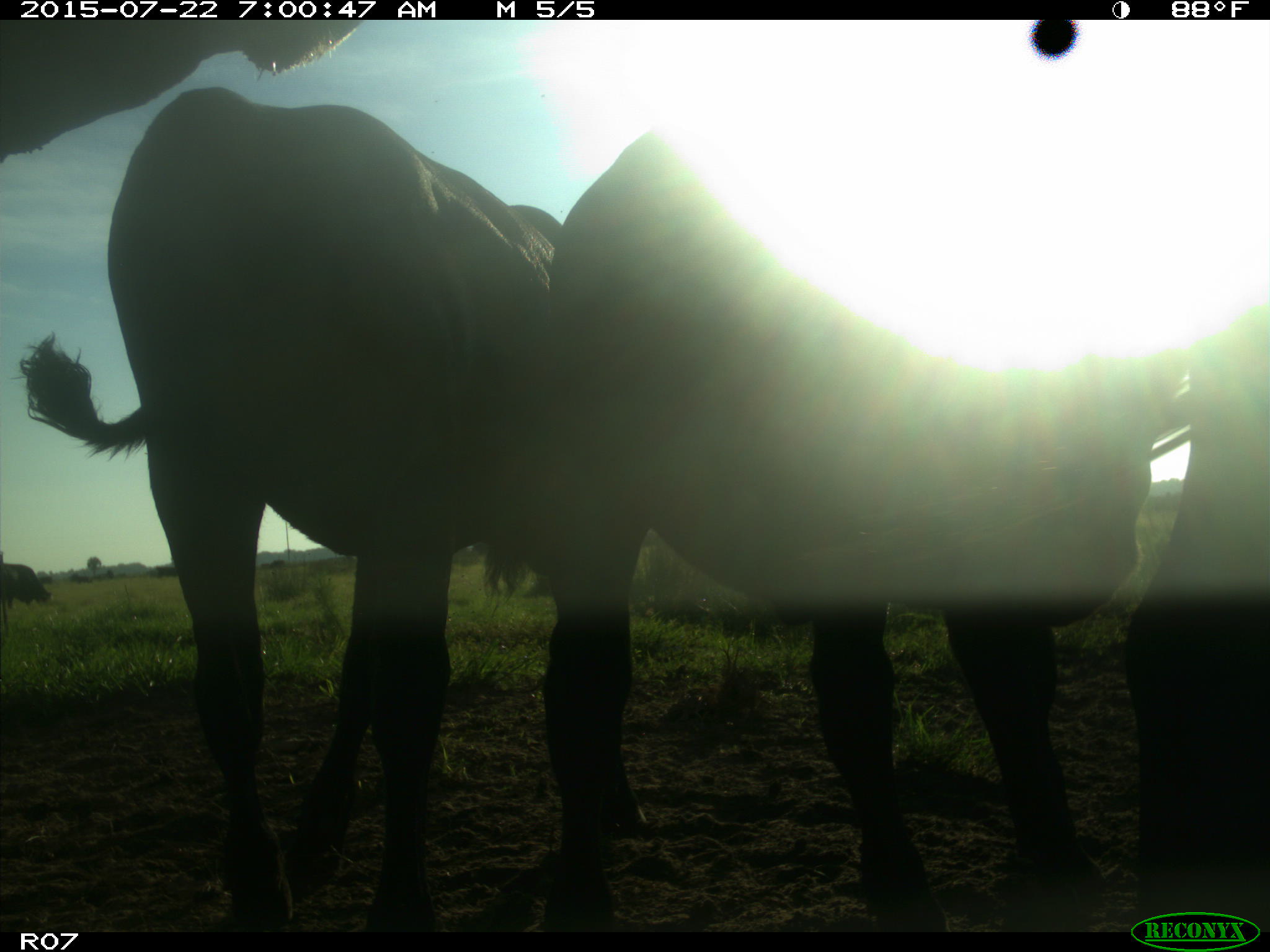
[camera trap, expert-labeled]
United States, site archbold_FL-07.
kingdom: Animalia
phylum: Chordata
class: Mammalia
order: Artiodactyla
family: Bovidae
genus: Bos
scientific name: Bos taurus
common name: domestic cow